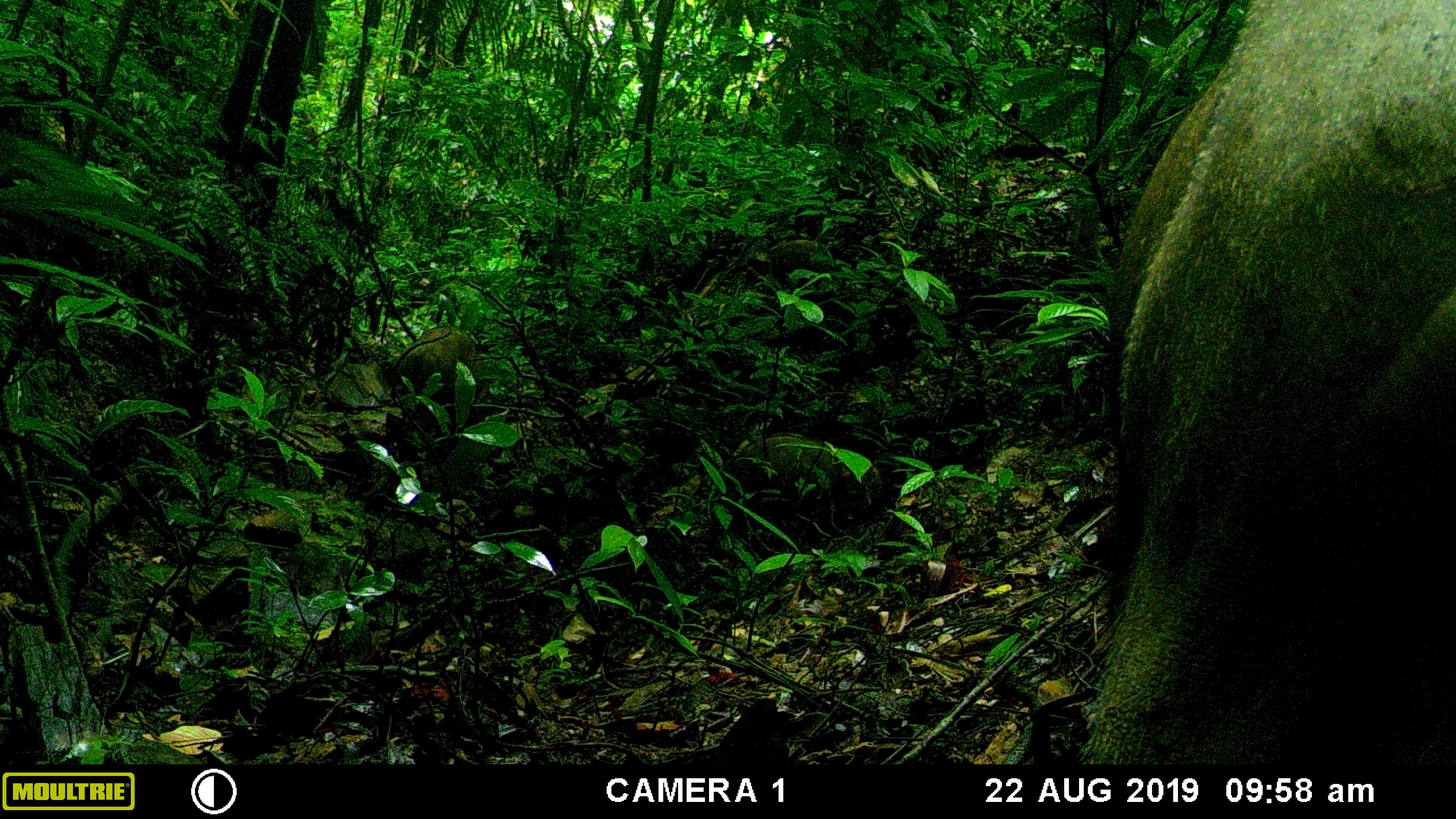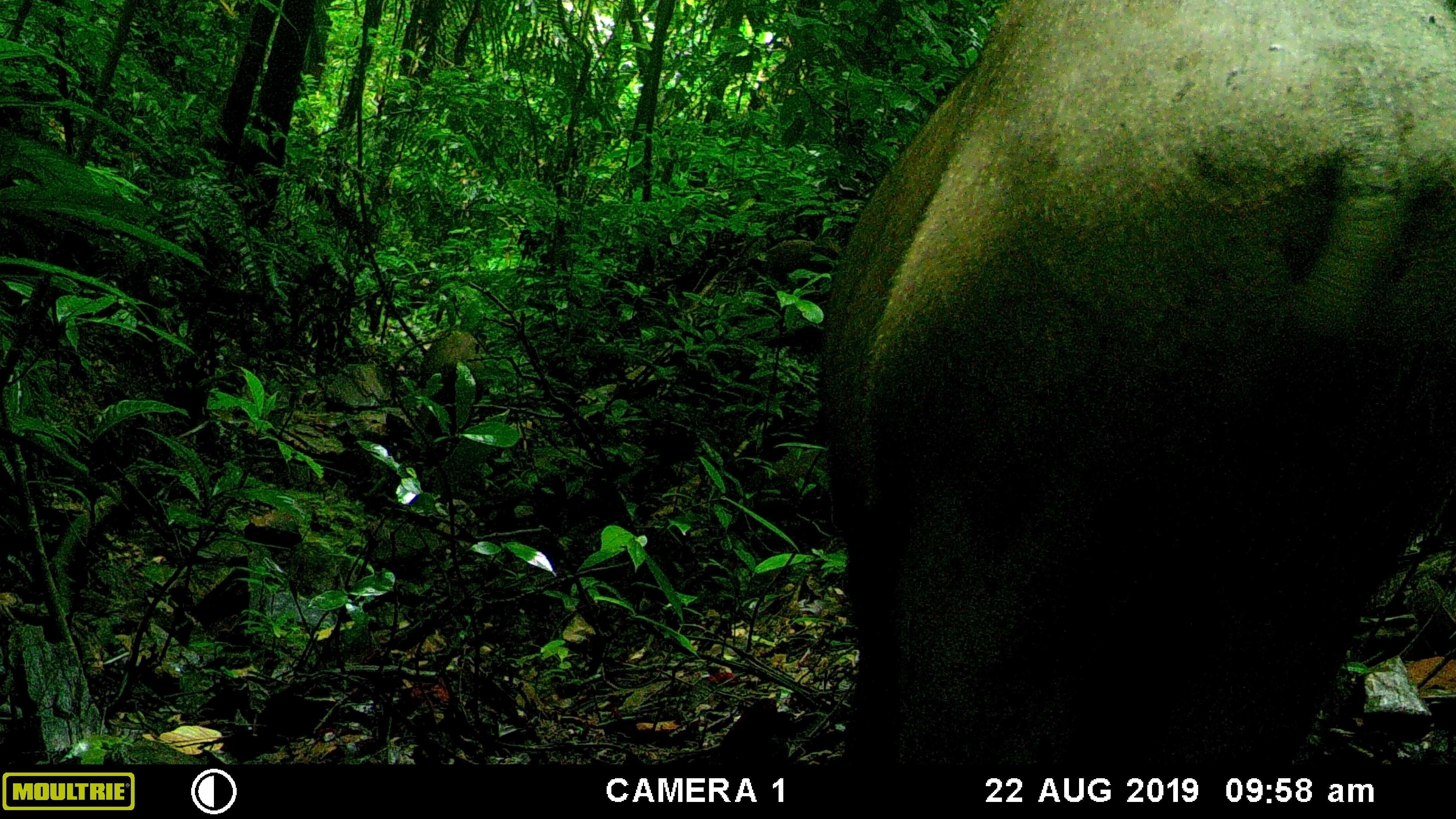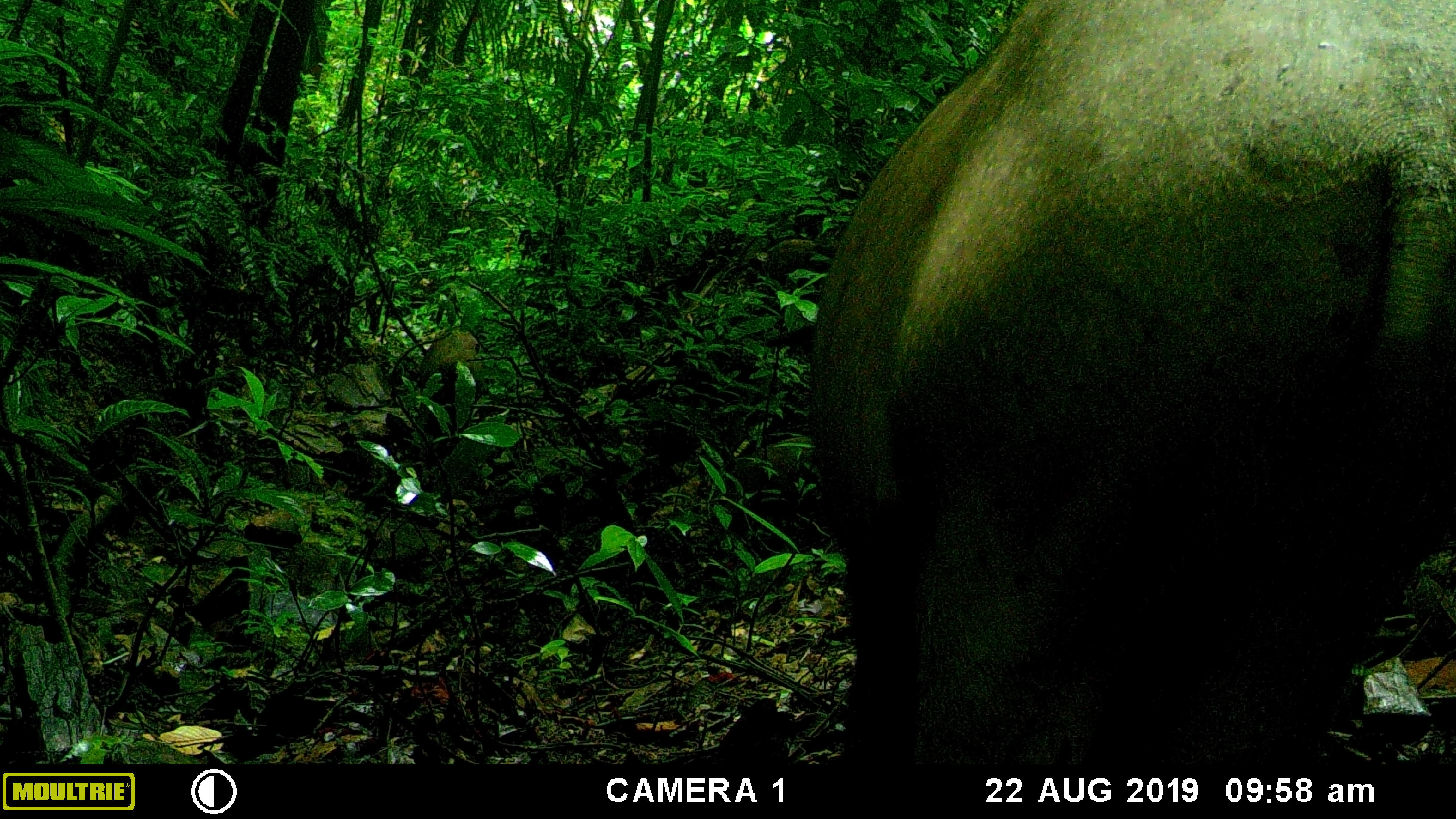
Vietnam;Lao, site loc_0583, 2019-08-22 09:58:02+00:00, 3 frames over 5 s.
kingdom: Animalia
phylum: Chordata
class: Mammalia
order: Artiodactyla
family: Suidae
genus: Sus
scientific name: Sus scrofa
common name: eurasian wild pig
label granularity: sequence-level